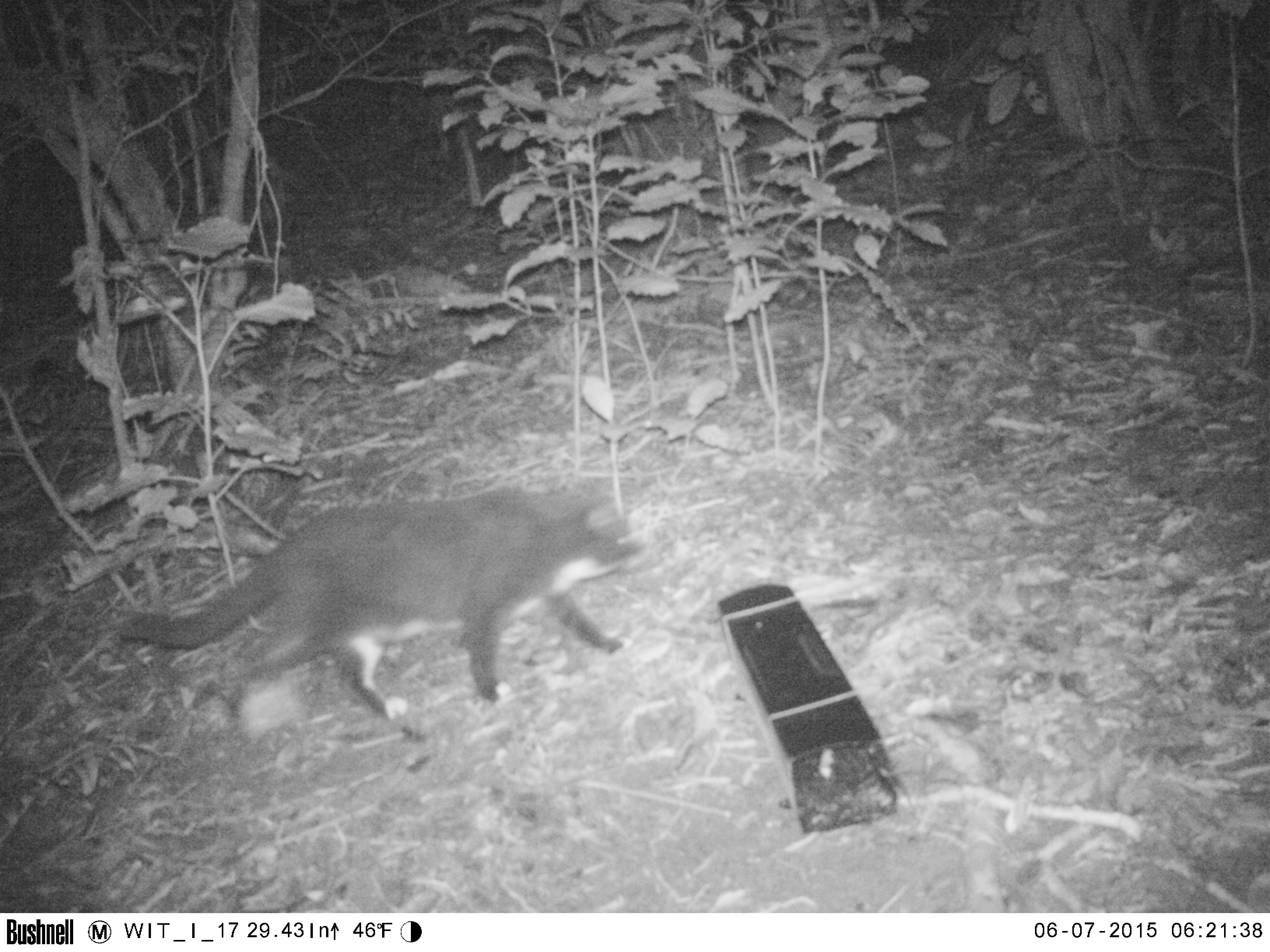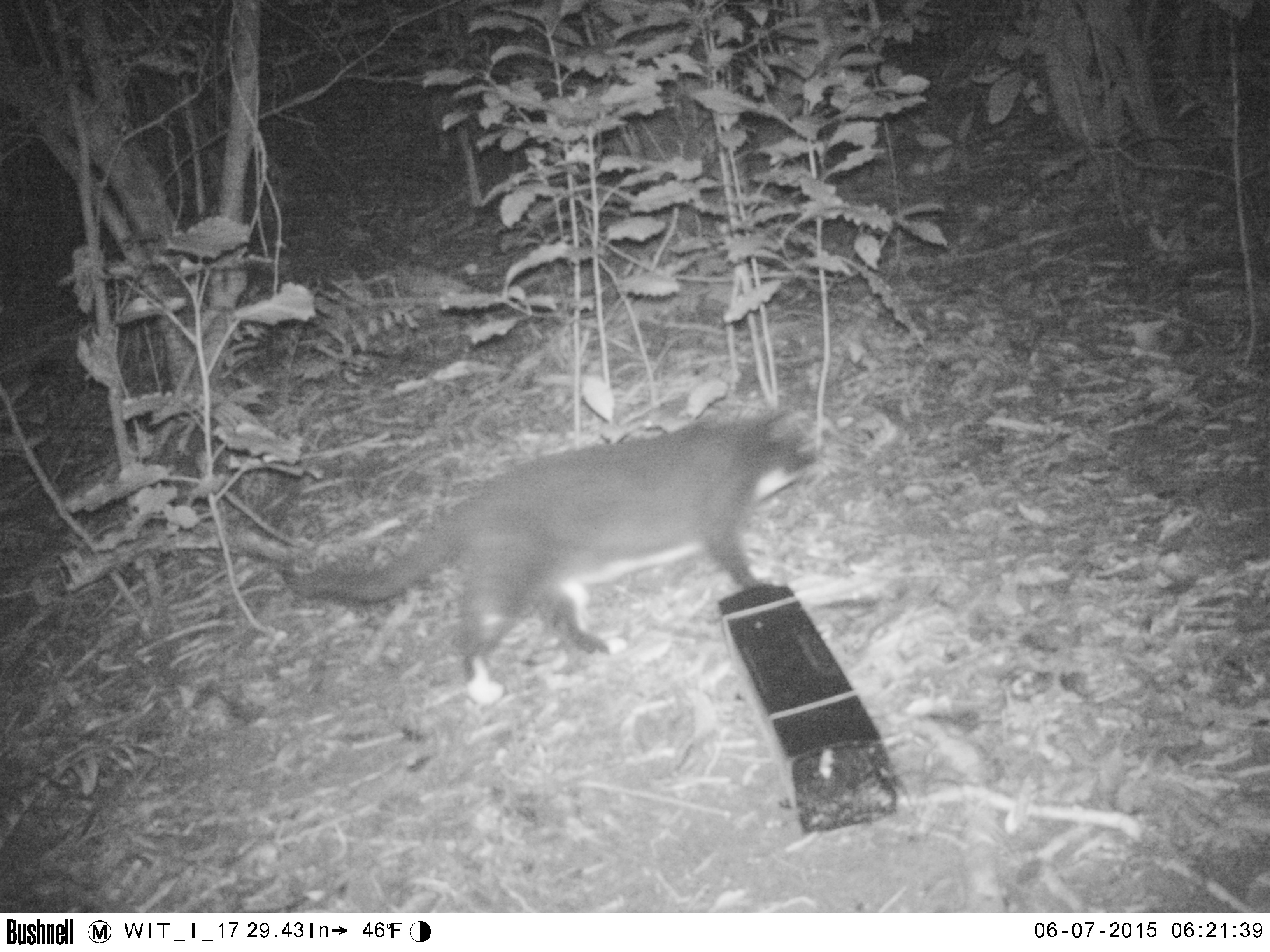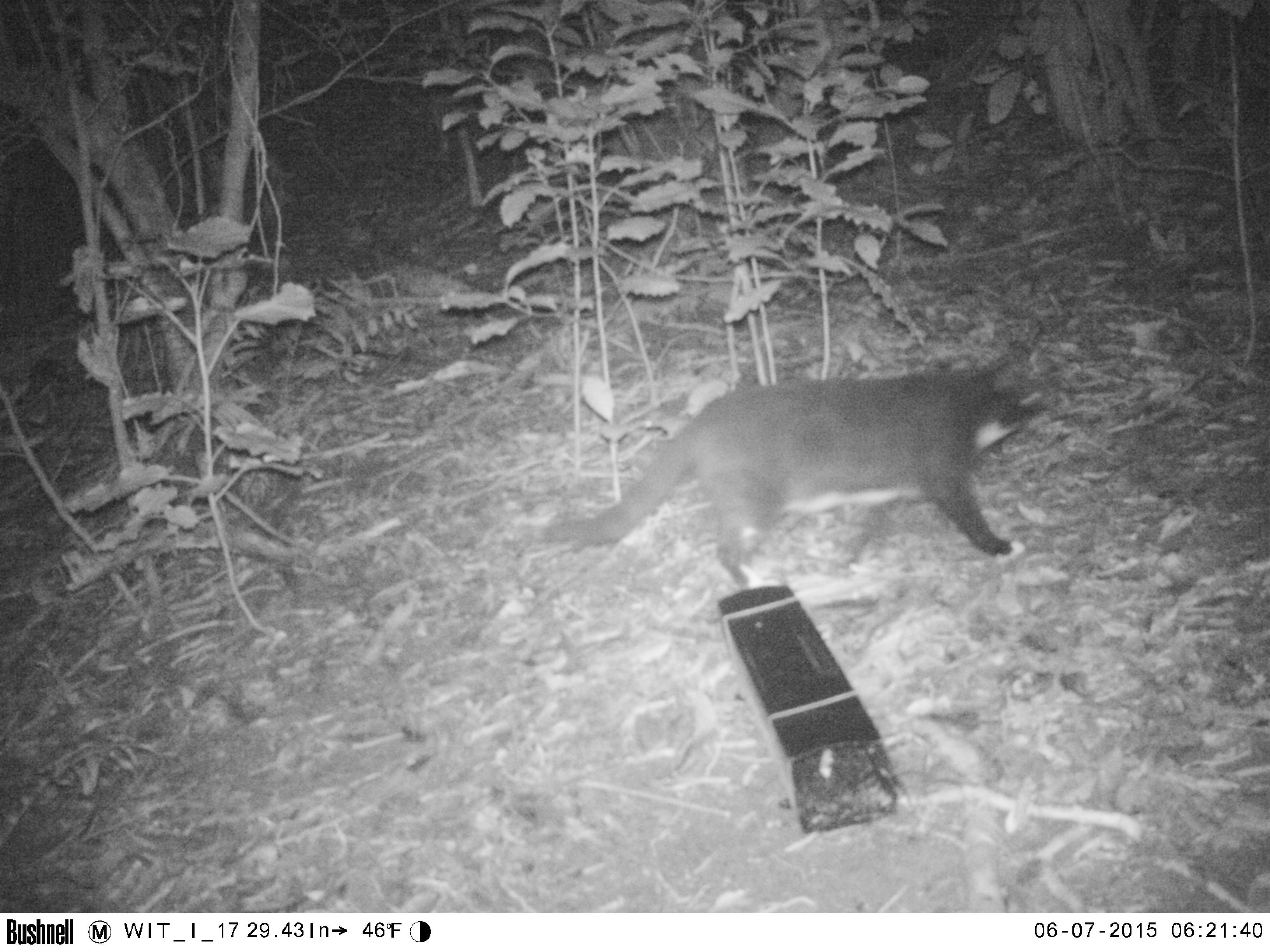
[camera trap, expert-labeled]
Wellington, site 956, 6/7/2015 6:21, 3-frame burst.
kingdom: Animalia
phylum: Chordata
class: Mammalia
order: Carnivora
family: Felidae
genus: Felis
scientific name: Felis catus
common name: cat